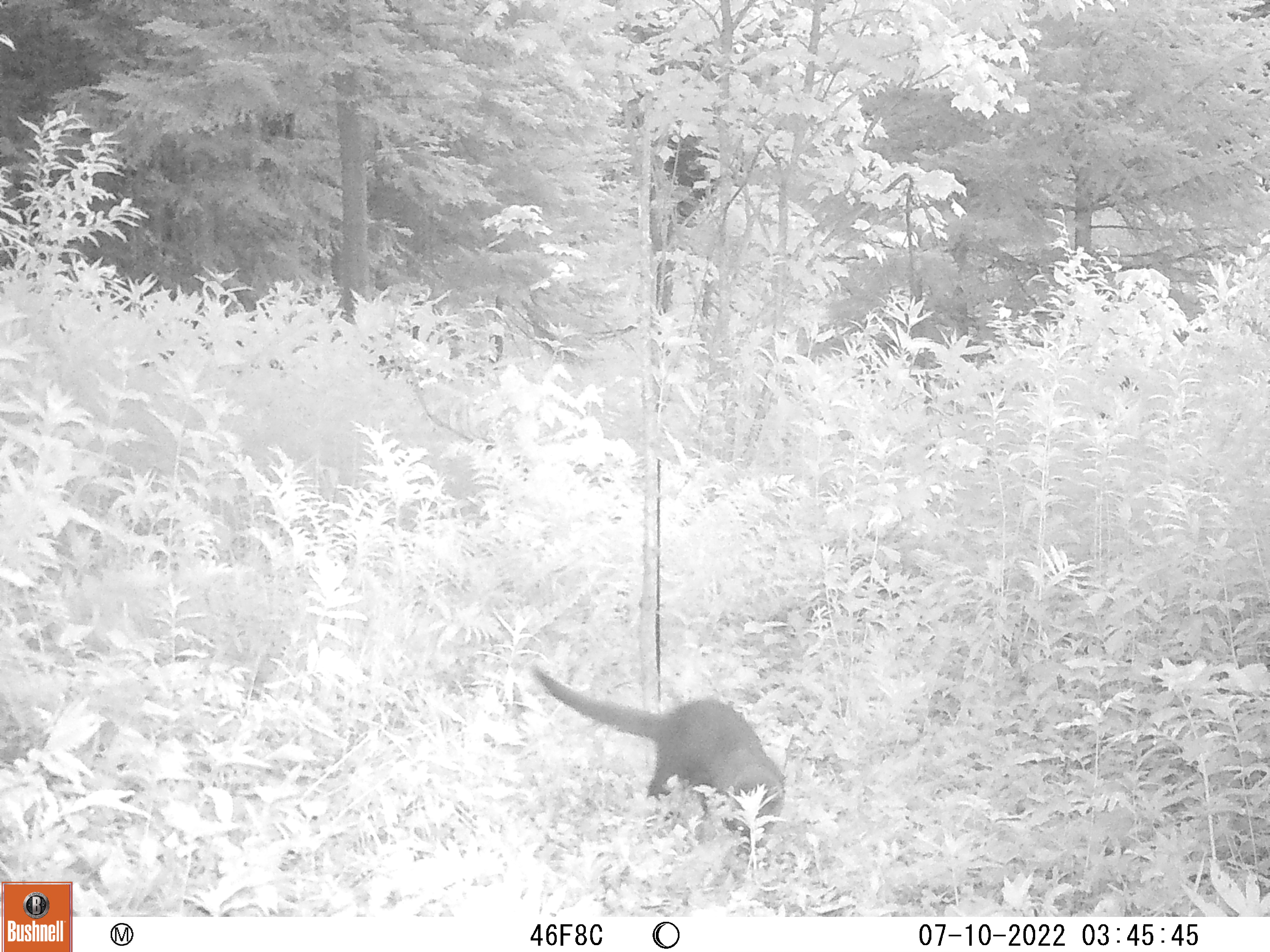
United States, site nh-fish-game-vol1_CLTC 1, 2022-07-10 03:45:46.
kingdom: Animalia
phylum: Chordata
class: Mammalia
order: Carnivora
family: Mustelidae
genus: Pekania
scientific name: Pekania pennanti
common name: fisher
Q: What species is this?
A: Fisher (Pekania pennanti).